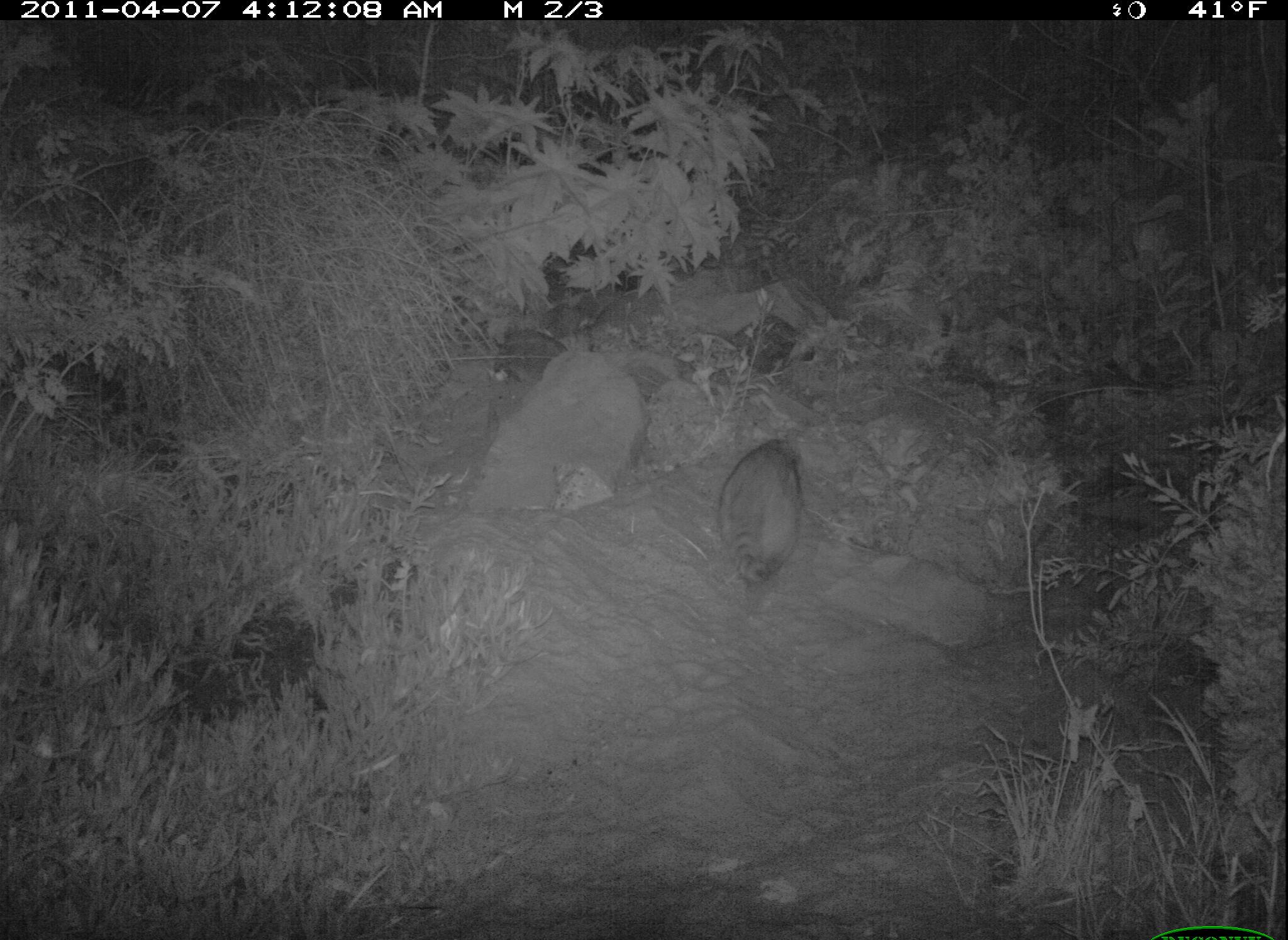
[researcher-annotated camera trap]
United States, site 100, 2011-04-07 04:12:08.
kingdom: Animalia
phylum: Chordata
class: Mammalia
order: Carnivora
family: Procyonidae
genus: Procyon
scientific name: Procyon lotor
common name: raccoon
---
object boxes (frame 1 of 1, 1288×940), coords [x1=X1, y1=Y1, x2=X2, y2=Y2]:
raccoon: [x1=715, y1=432, x2=808, y2=598]